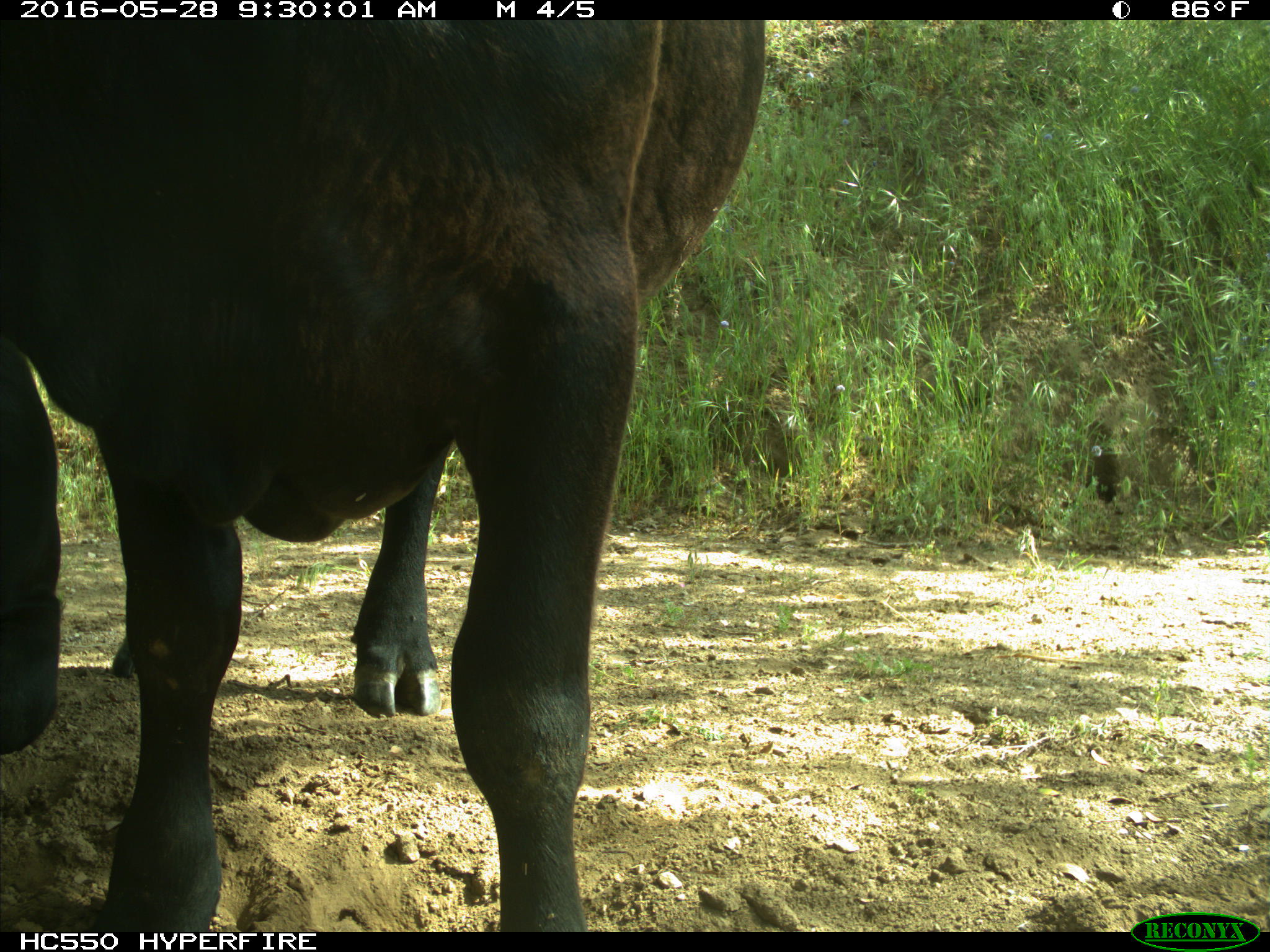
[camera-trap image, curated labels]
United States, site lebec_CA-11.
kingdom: Animalia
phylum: Chordata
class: Mammalia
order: Artiodactyla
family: Bovidae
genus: Bos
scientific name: Bos taurus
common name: domestic cow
Bos taurus (domestic cow).